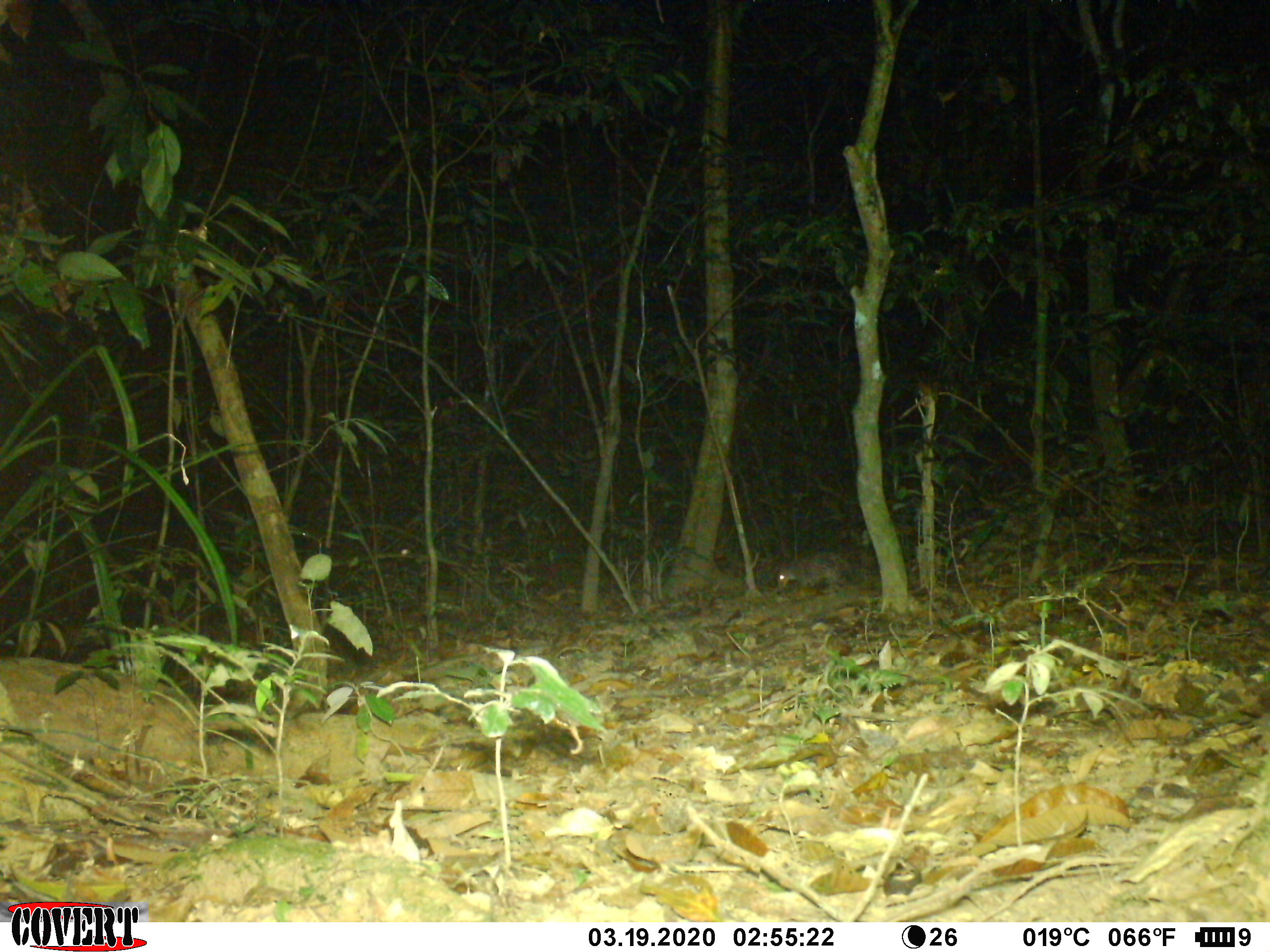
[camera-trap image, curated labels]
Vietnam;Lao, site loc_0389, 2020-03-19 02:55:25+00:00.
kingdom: Animalia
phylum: Chordata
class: Mammalia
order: Rodentia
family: Hystricidae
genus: Atherurus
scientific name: Atherurus macrourus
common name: asiatic brush-tailed porcupine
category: asiatic brush tailed porcupine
Asiatic brush tailed porcupine (asiatic brush-tailed porcupine) (Atherurus macrourus). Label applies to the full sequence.